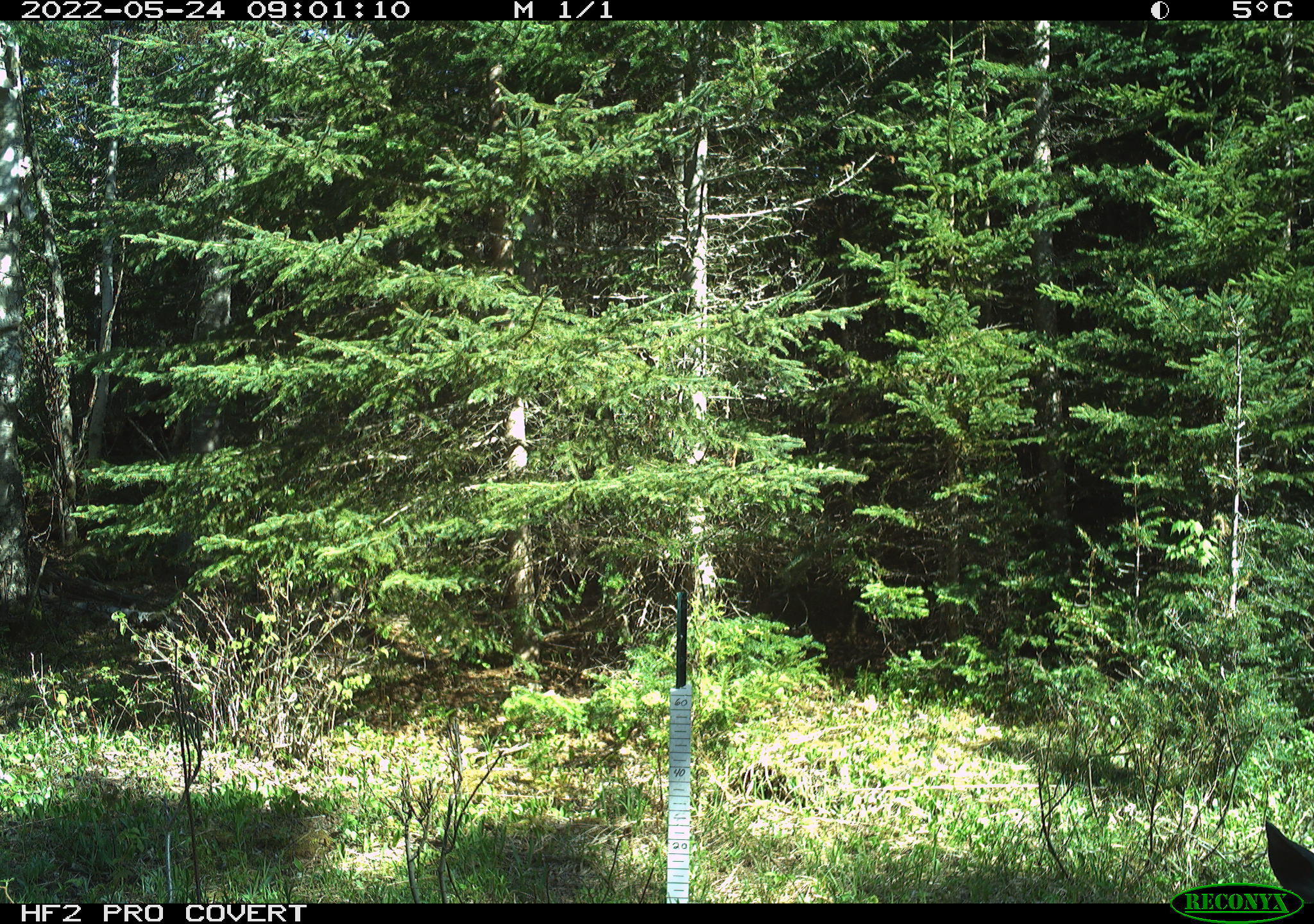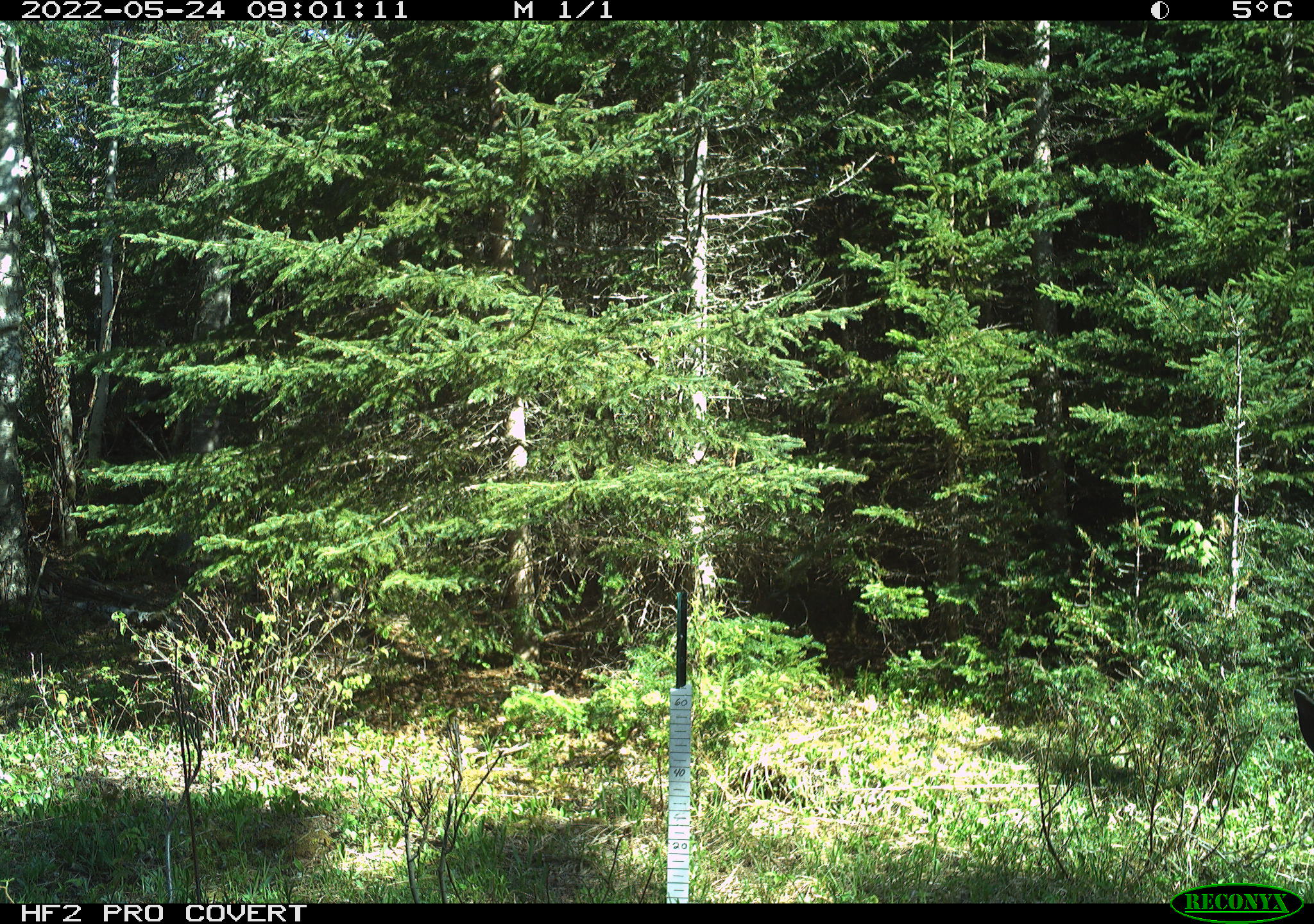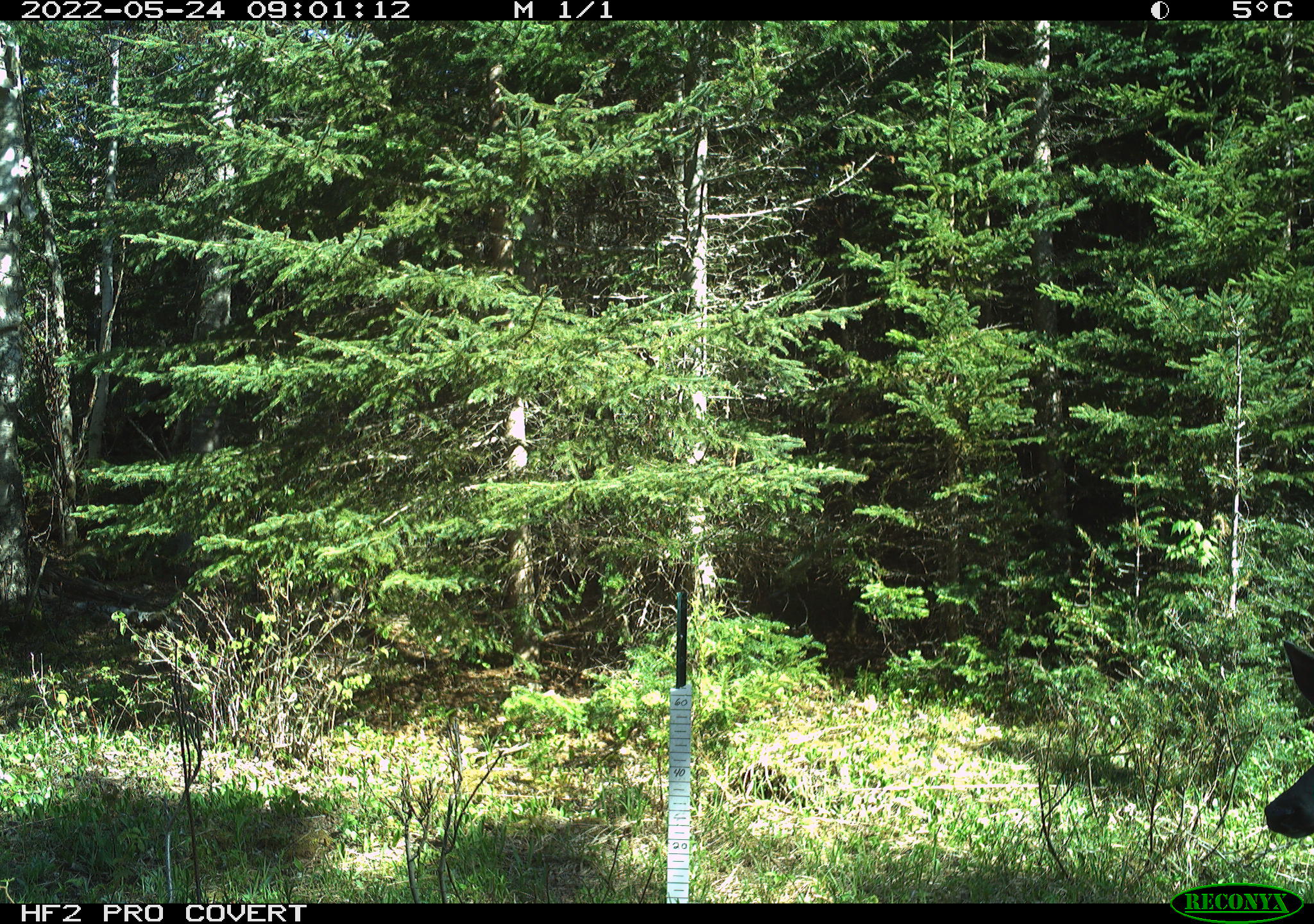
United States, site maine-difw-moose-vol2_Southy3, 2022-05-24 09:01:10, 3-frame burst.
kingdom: Animalia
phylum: Chordata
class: Mammalia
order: Artiodactyla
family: Cervidae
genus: Odocoileus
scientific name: Odocoileus virginianus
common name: white-tailed deer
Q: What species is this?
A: White-tailed deer (Odocoileus virginianus).